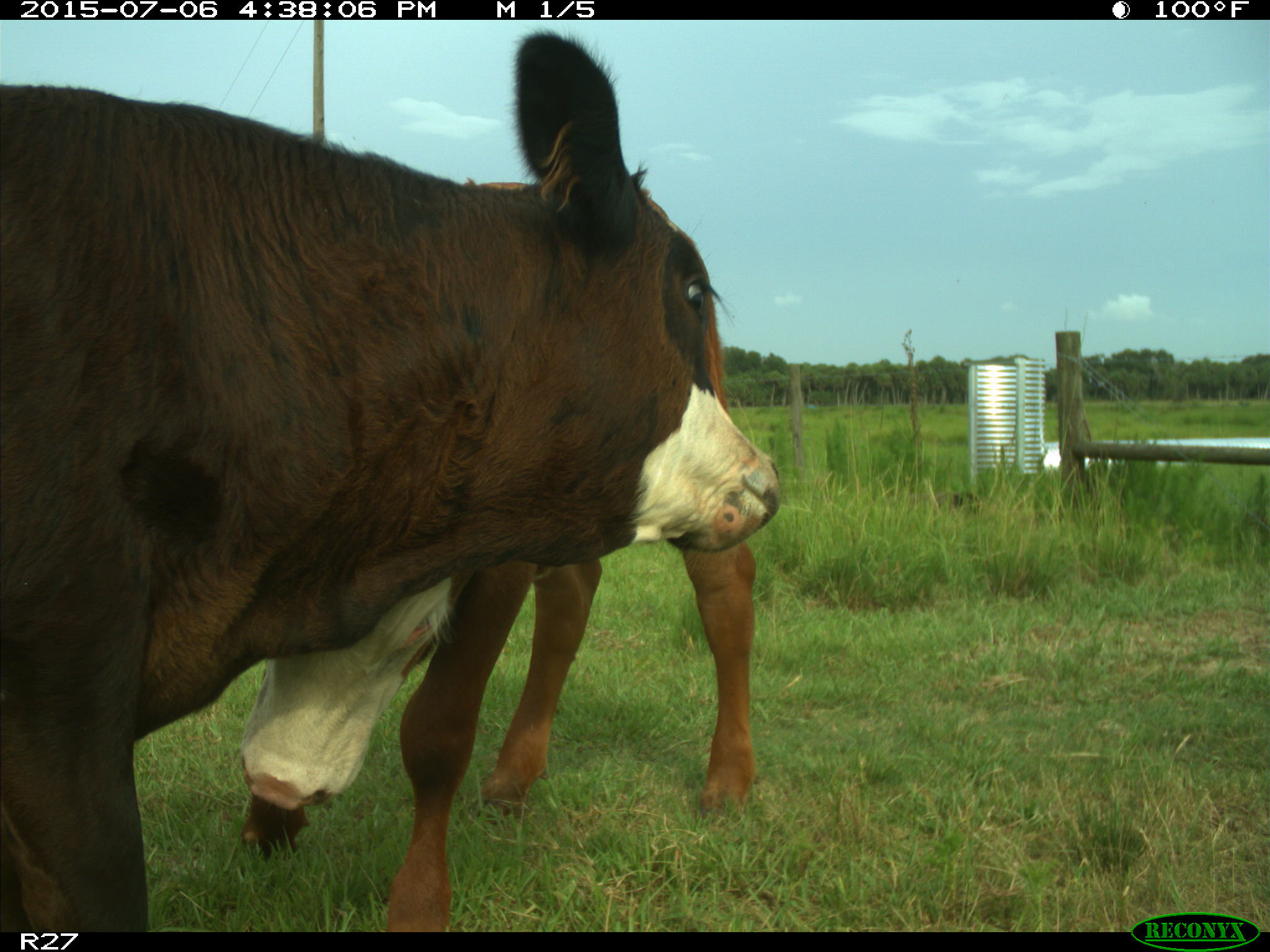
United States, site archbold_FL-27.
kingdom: Animalia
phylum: Chordata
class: Mammalia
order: Artiodactyla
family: Bovidae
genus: Bos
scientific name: Bos taurus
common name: domestic cow